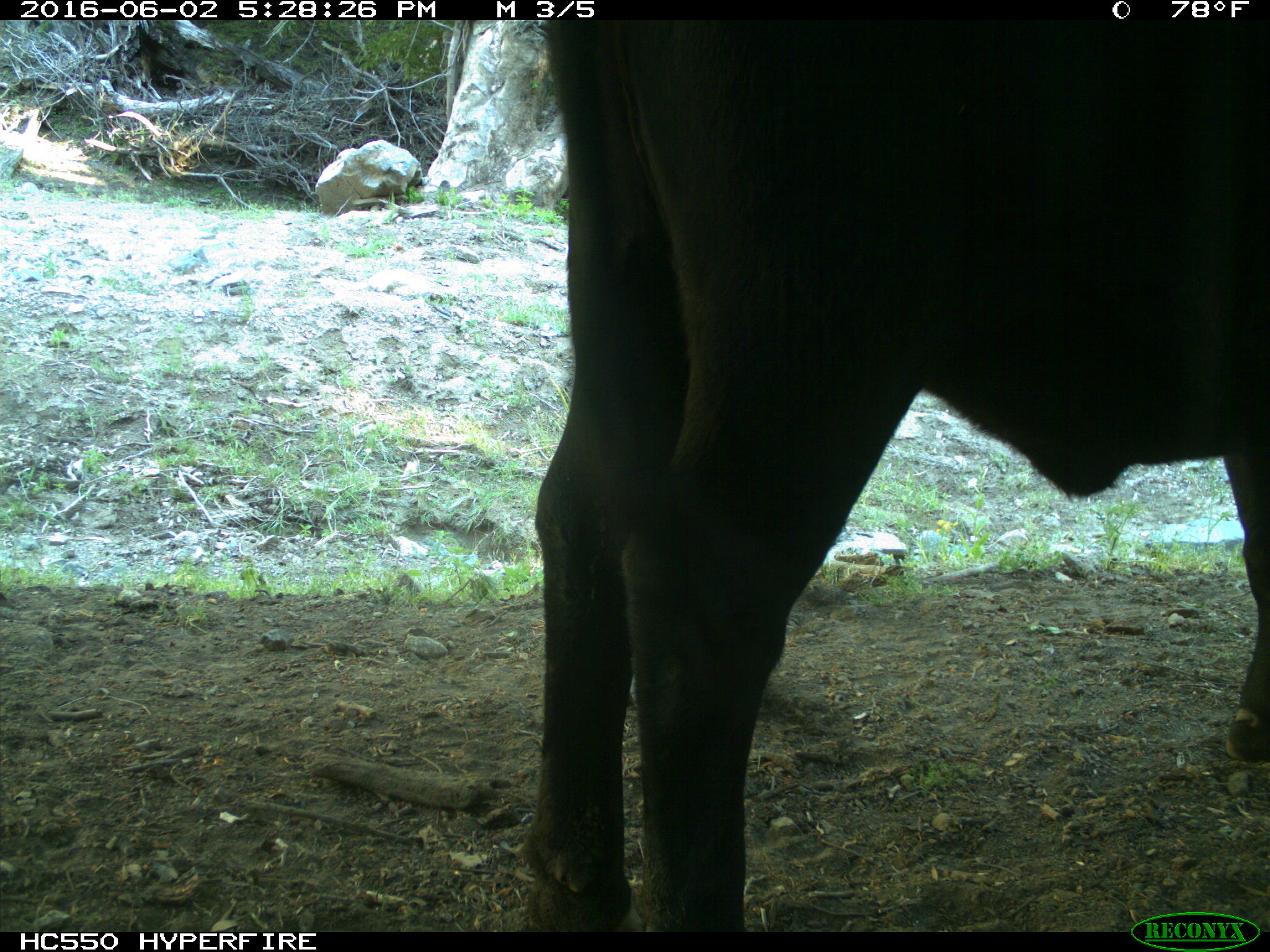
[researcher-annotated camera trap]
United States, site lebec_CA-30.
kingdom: Animalia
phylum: Chordata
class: Mammalia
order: Artiodactyla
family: Bovidae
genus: Bos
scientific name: Bos taurus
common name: domestic cow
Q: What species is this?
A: Bos taurus (domestic cow).